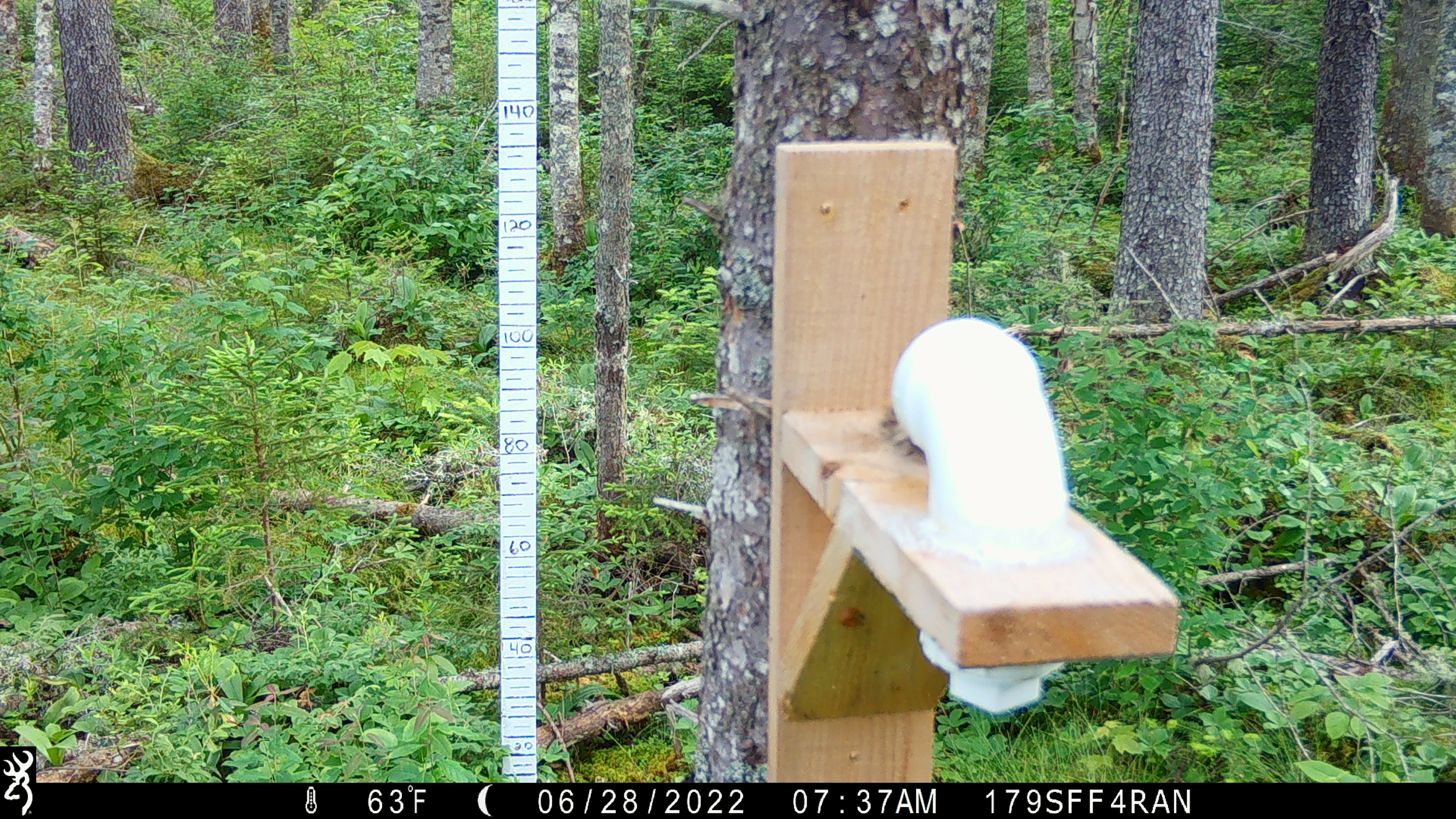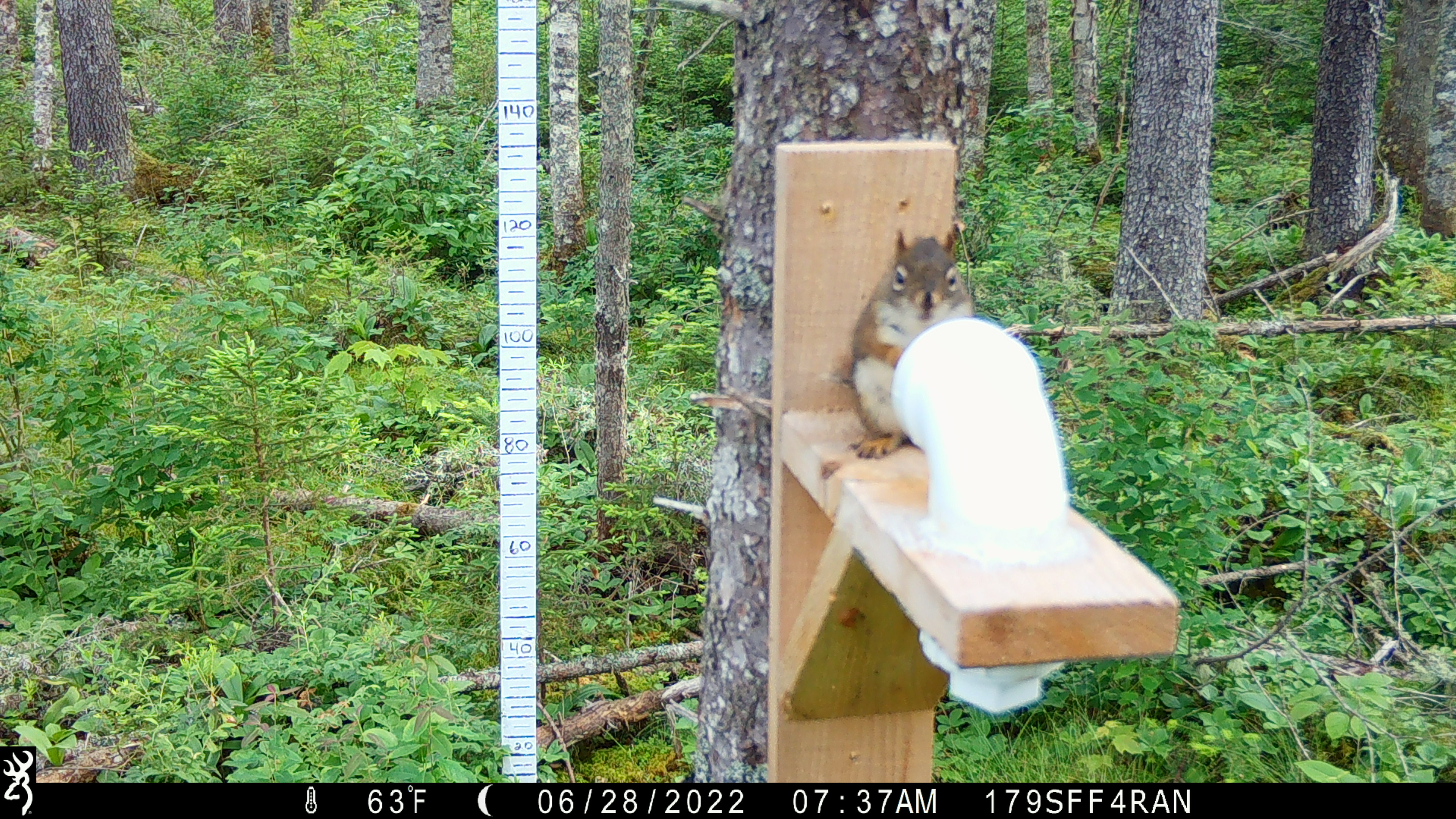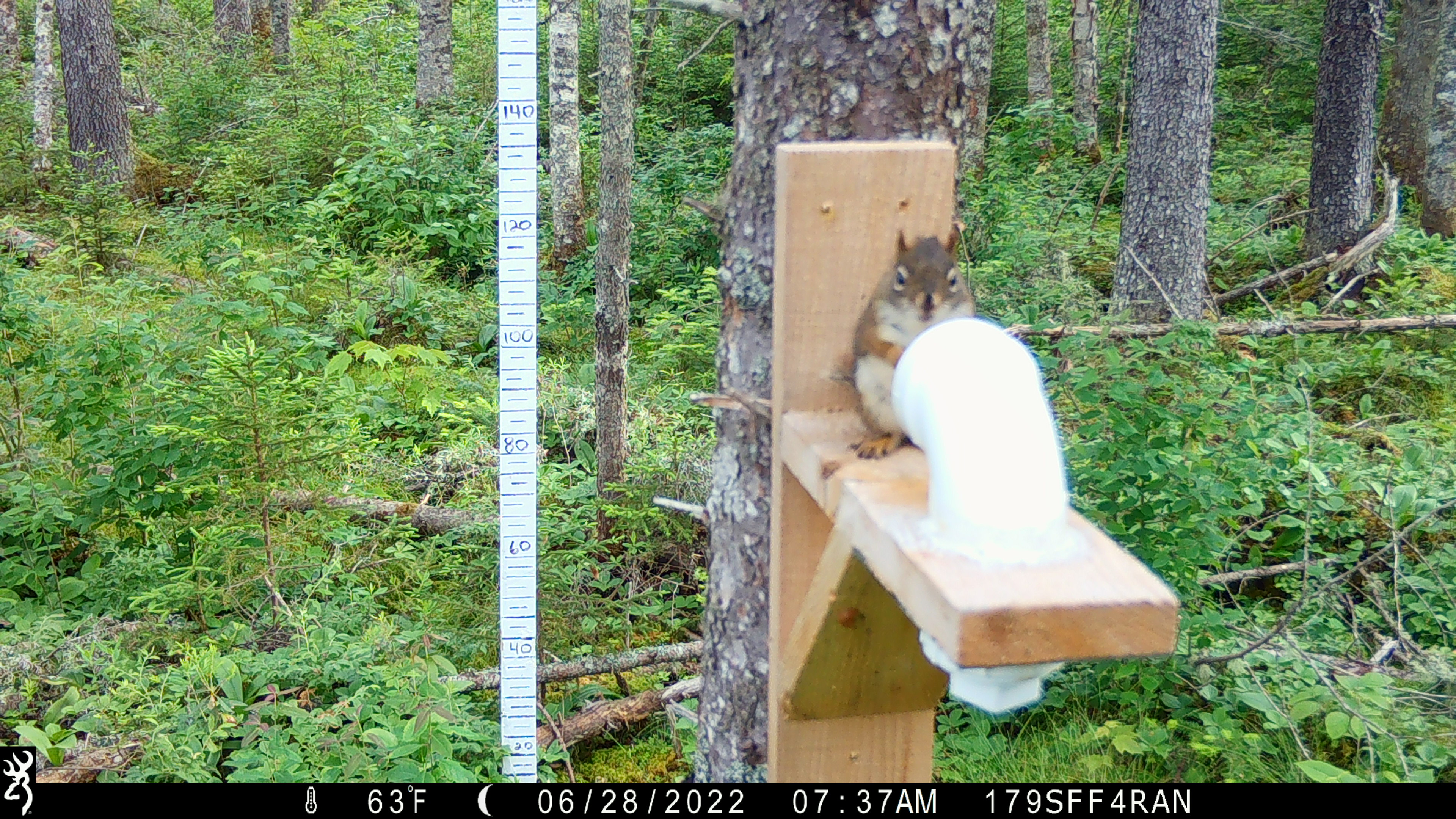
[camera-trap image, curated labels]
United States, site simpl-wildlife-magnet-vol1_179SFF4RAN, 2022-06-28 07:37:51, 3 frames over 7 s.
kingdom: Animalia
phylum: Chordata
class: Mammalia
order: Rodentia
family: Sciuridae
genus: Tamiasciurus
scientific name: Tamiasciurus hudsonicus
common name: red squirrel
Red squirrel (Tamiasciurus hudsonicus).